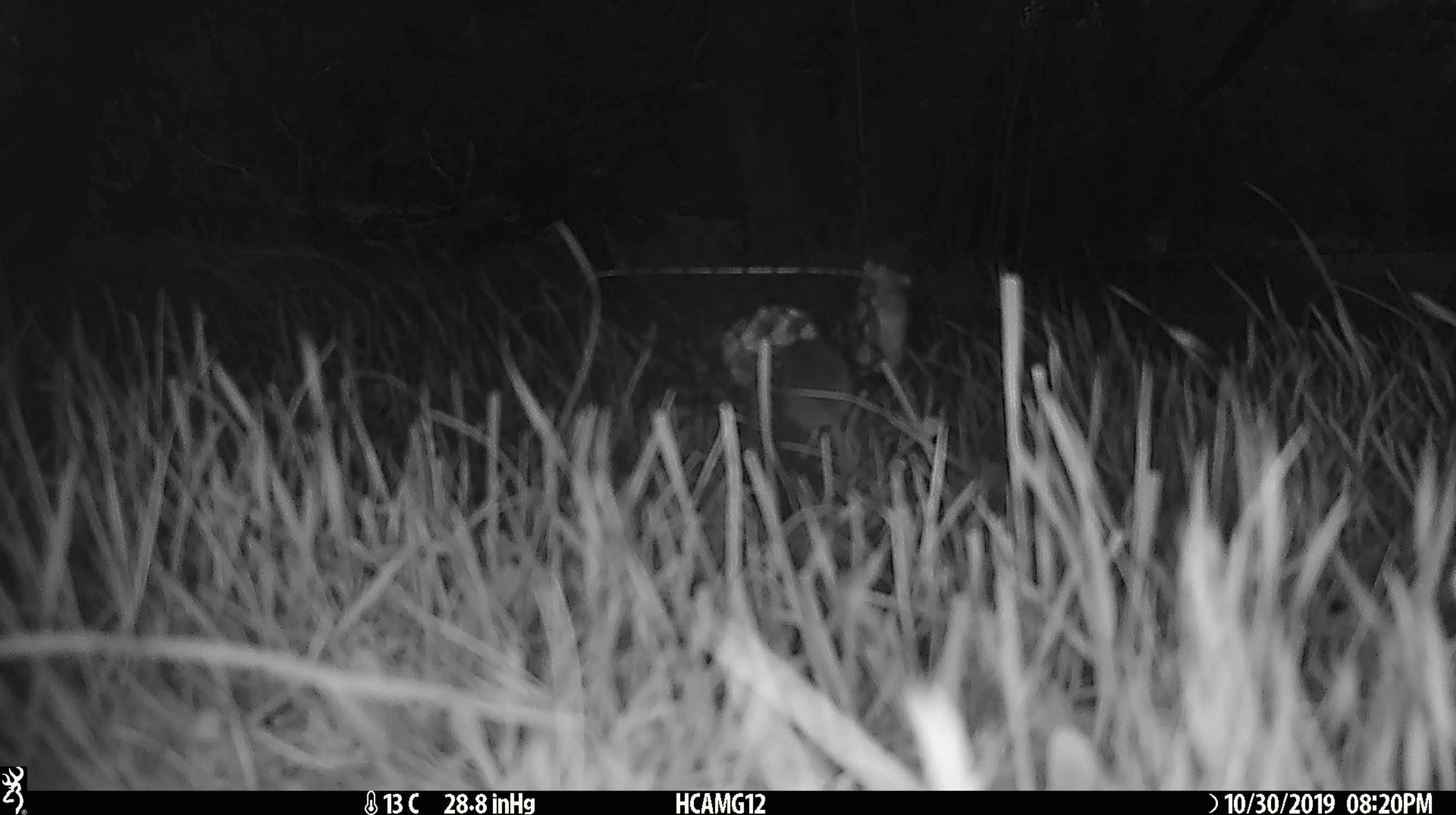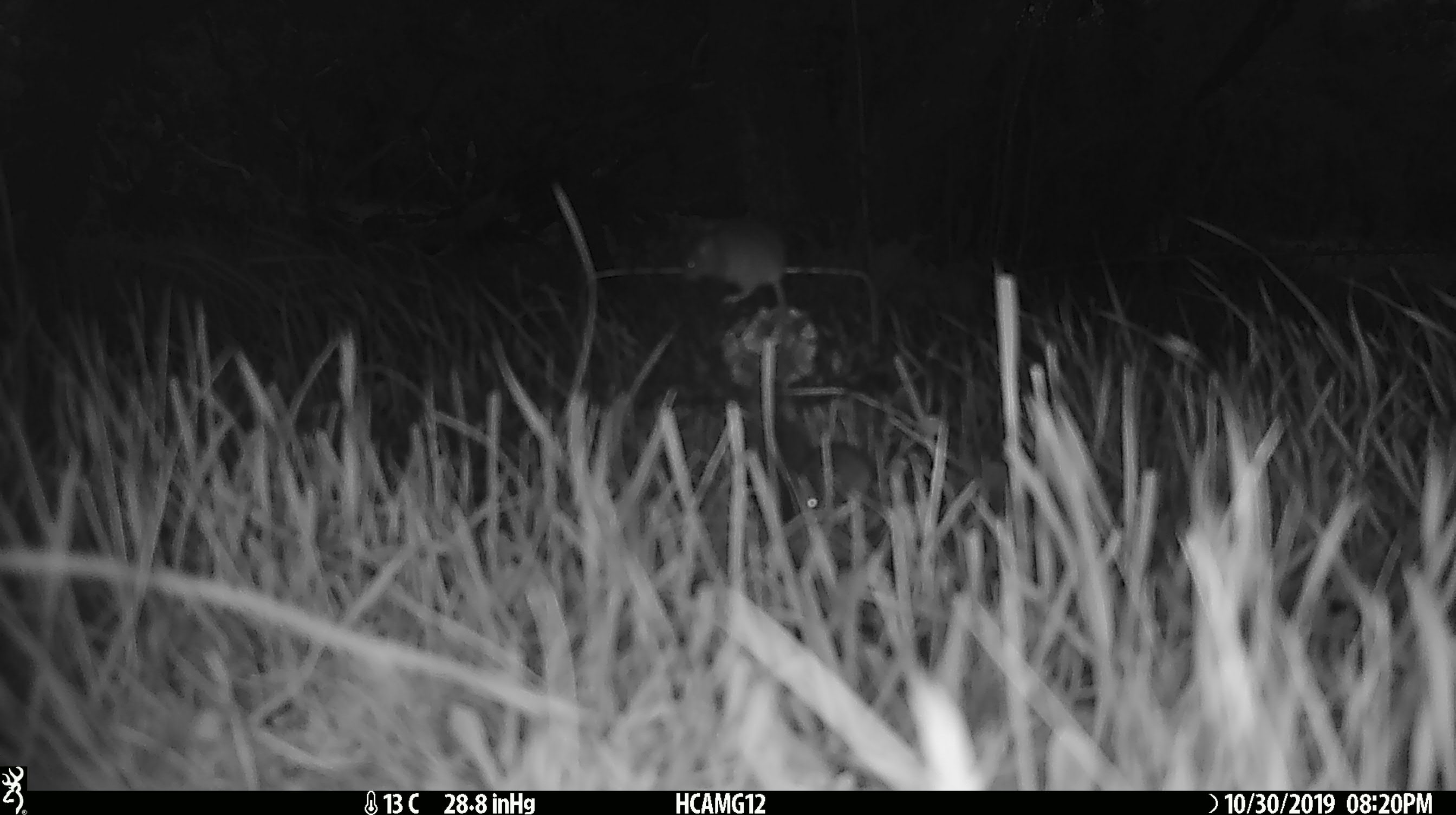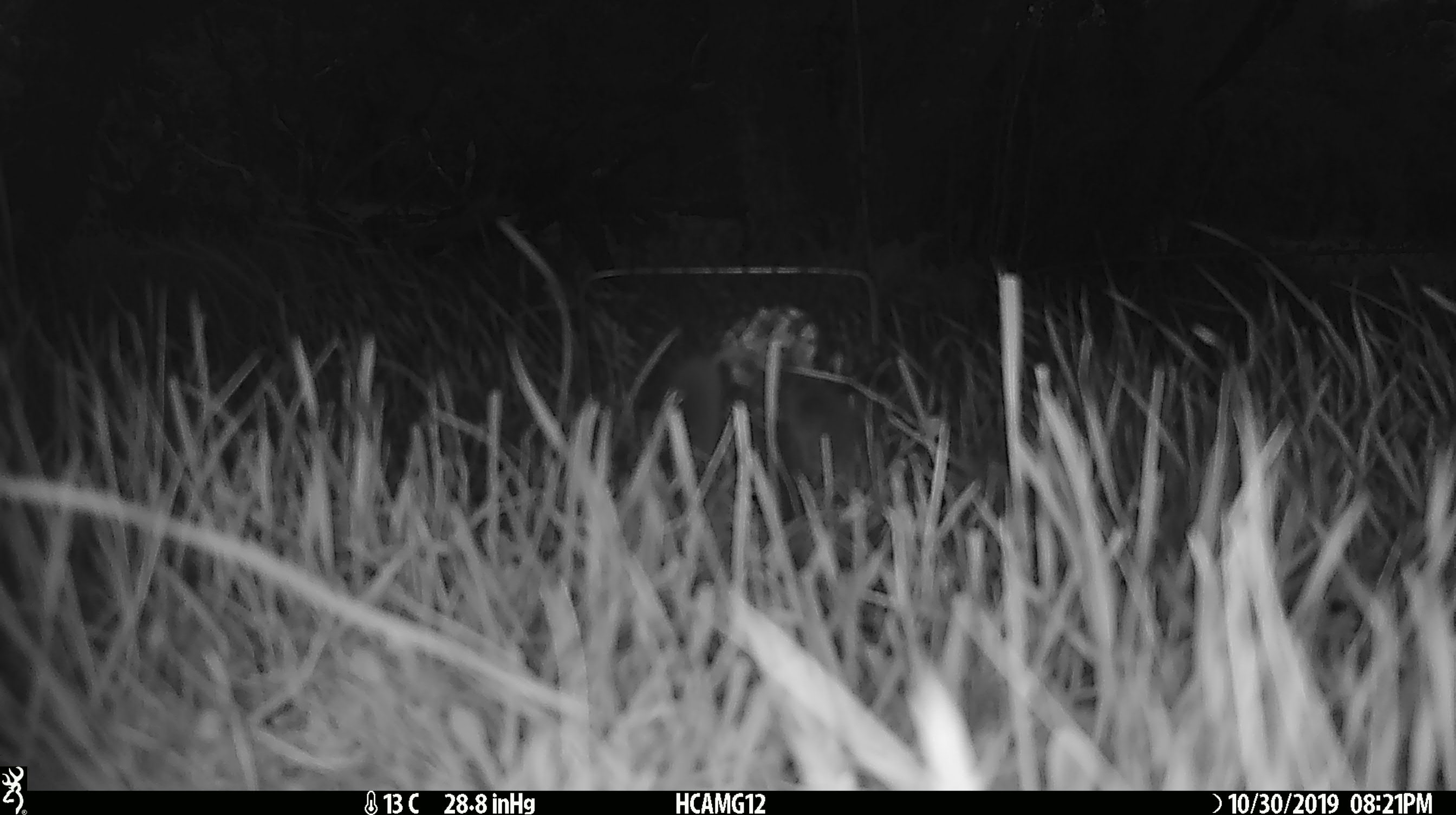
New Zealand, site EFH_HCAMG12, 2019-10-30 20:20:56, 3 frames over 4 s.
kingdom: Animalia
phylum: Chordata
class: Mammalia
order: Rodentia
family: Muridae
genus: Mus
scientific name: Mus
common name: mouse